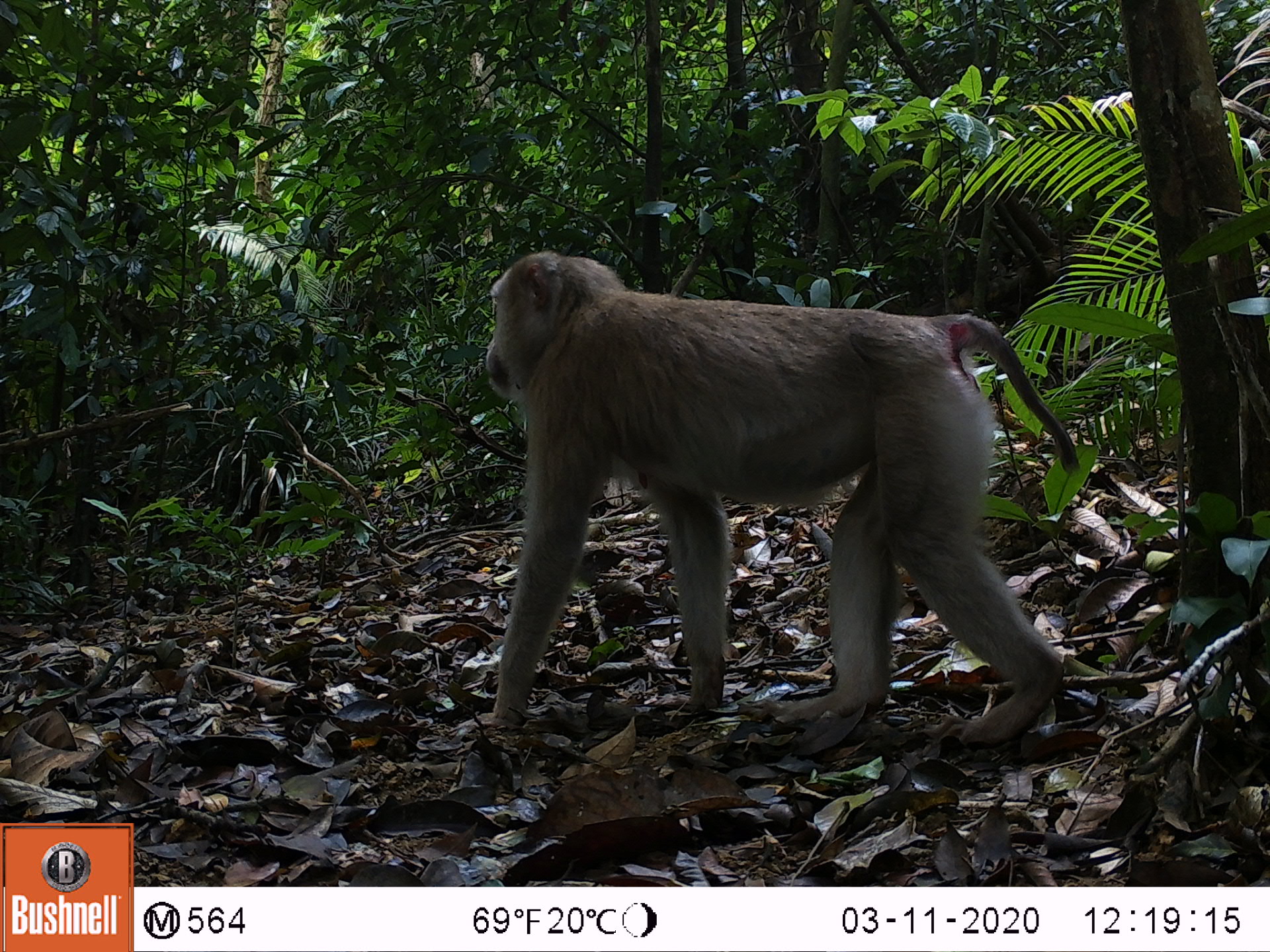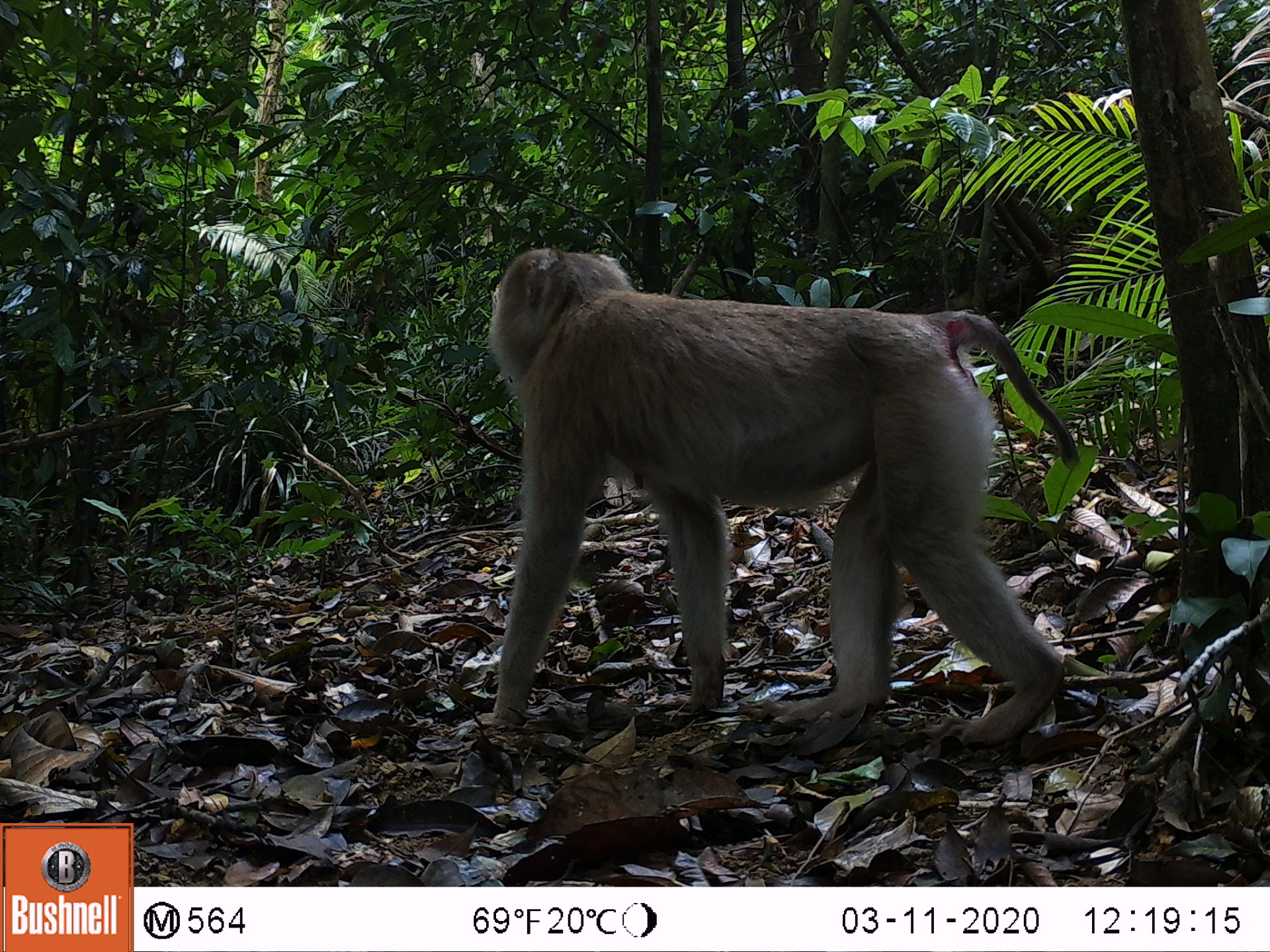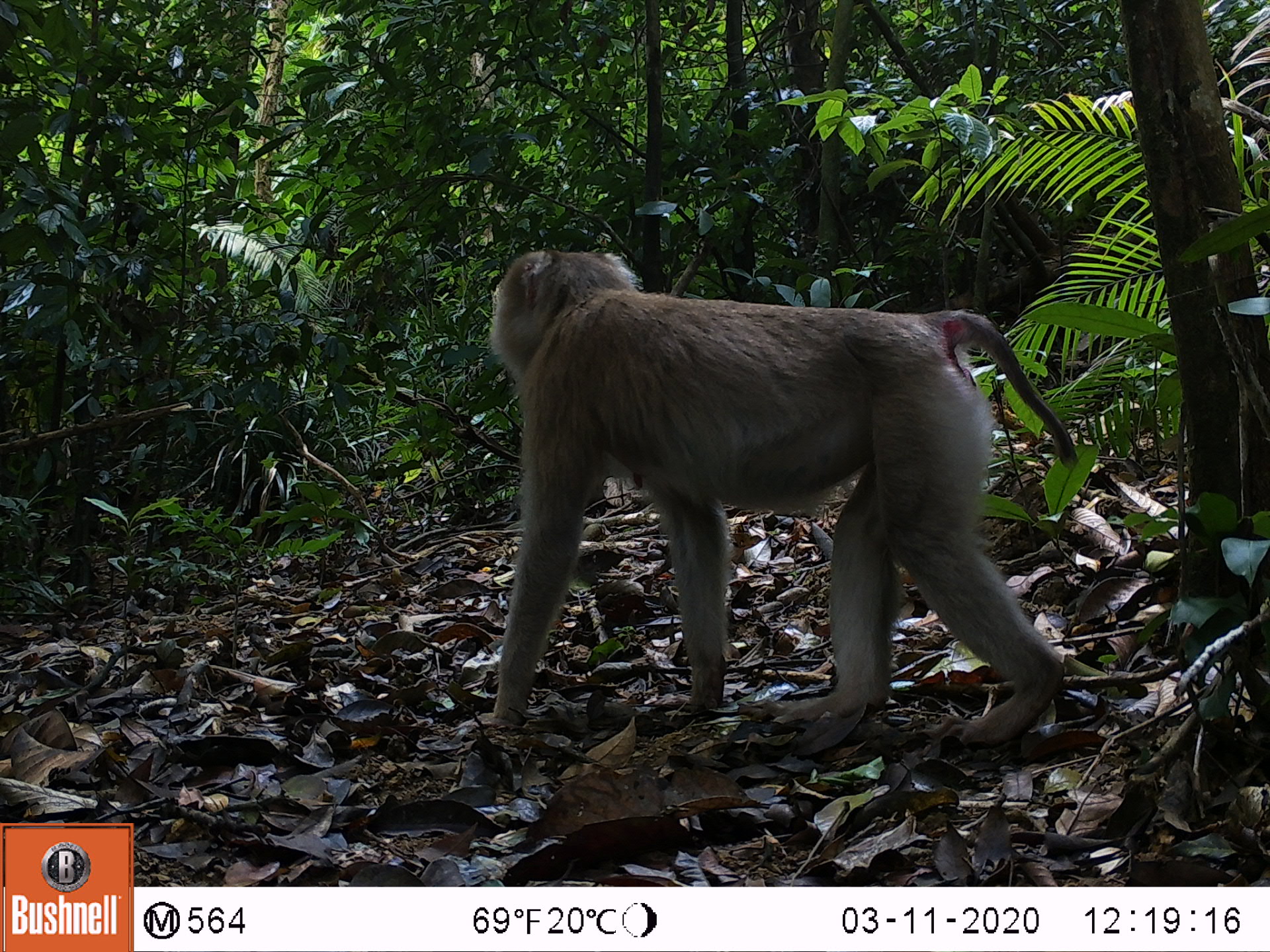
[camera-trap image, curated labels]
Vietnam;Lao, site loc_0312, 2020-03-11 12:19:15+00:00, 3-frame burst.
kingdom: Animalia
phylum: Chordata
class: Mammalia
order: Primates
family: Cercopithecidae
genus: Macaca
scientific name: Macaca nemestrina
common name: pig-tailed macaque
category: pig tailed macaque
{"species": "pig tailed macaque (pig-tailed macaque) (Macaca nemestrina)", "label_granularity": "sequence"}